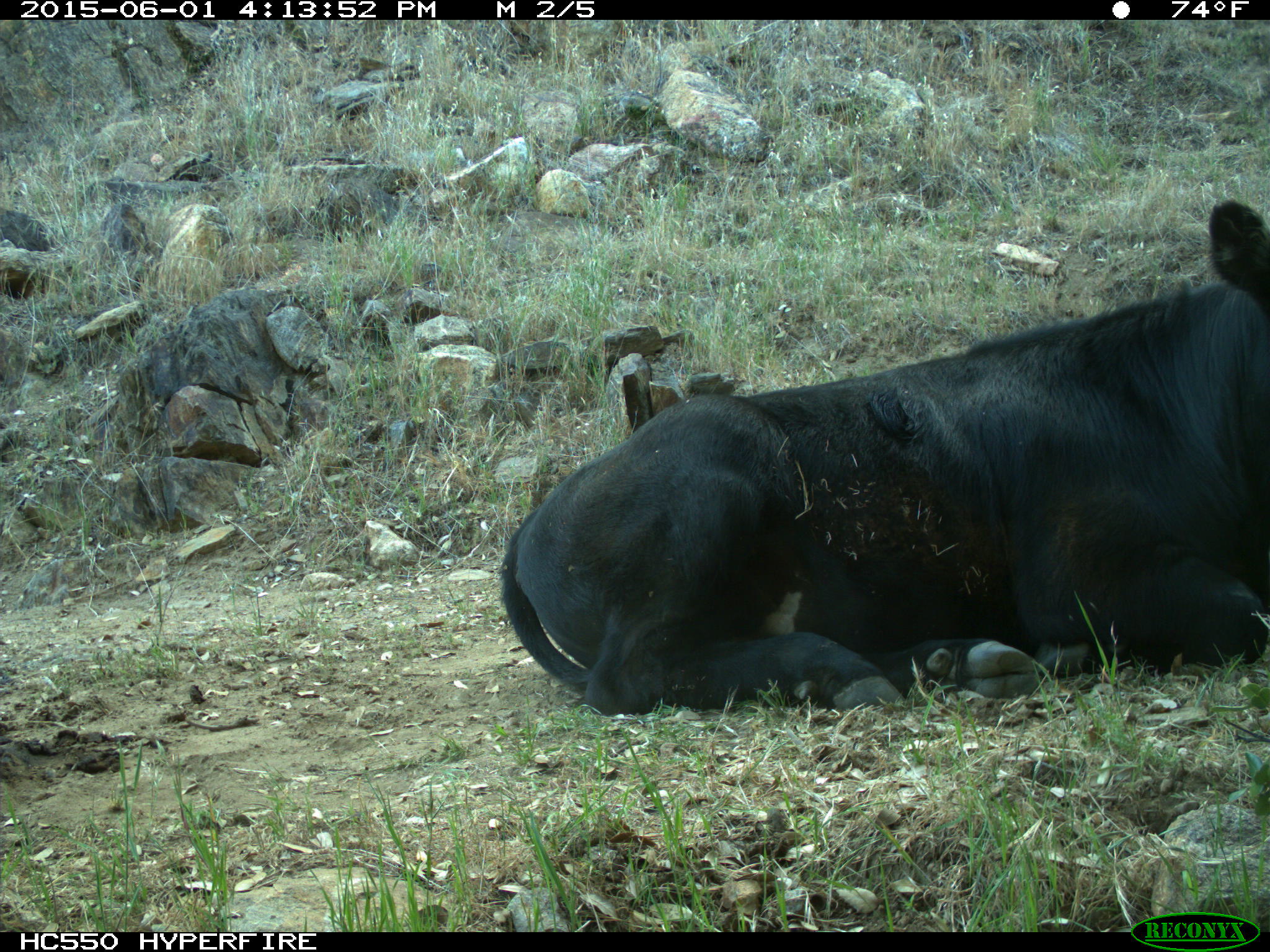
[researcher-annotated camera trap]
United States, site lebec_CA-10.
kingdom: Animalia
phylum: Chordata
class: Mammalia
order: Artiodactyla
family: Bovidae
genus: Bos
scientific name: Bos taurus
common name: domestic cow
Bos taurus (domestic cow).